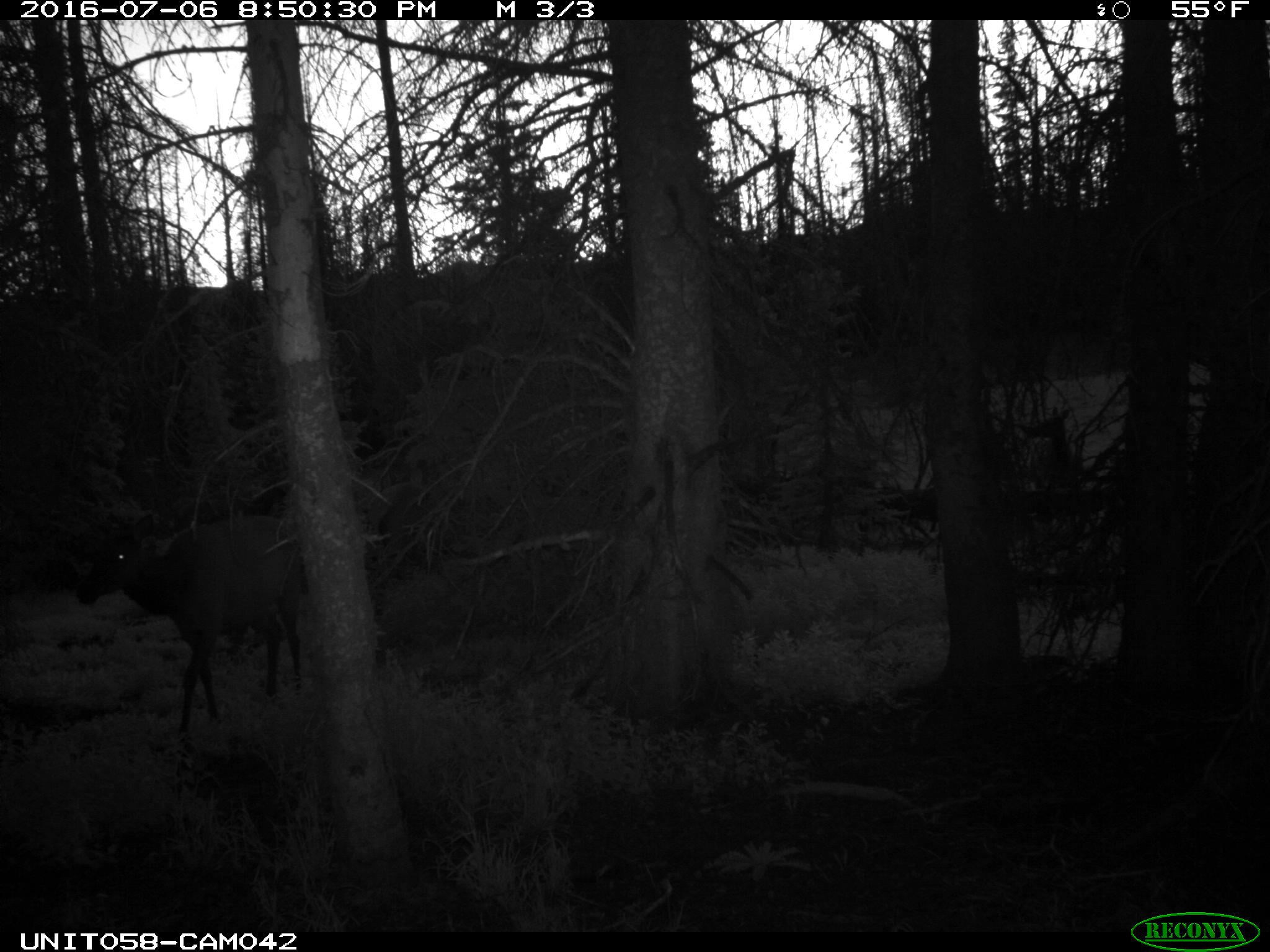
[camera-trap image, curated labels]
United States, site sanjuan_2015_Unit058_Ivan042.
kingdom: Animalia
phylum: Chordata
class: Mammalia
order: Artiodactyla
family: Cervidae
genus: Cervus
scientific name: Cervus elaphus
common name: red deer